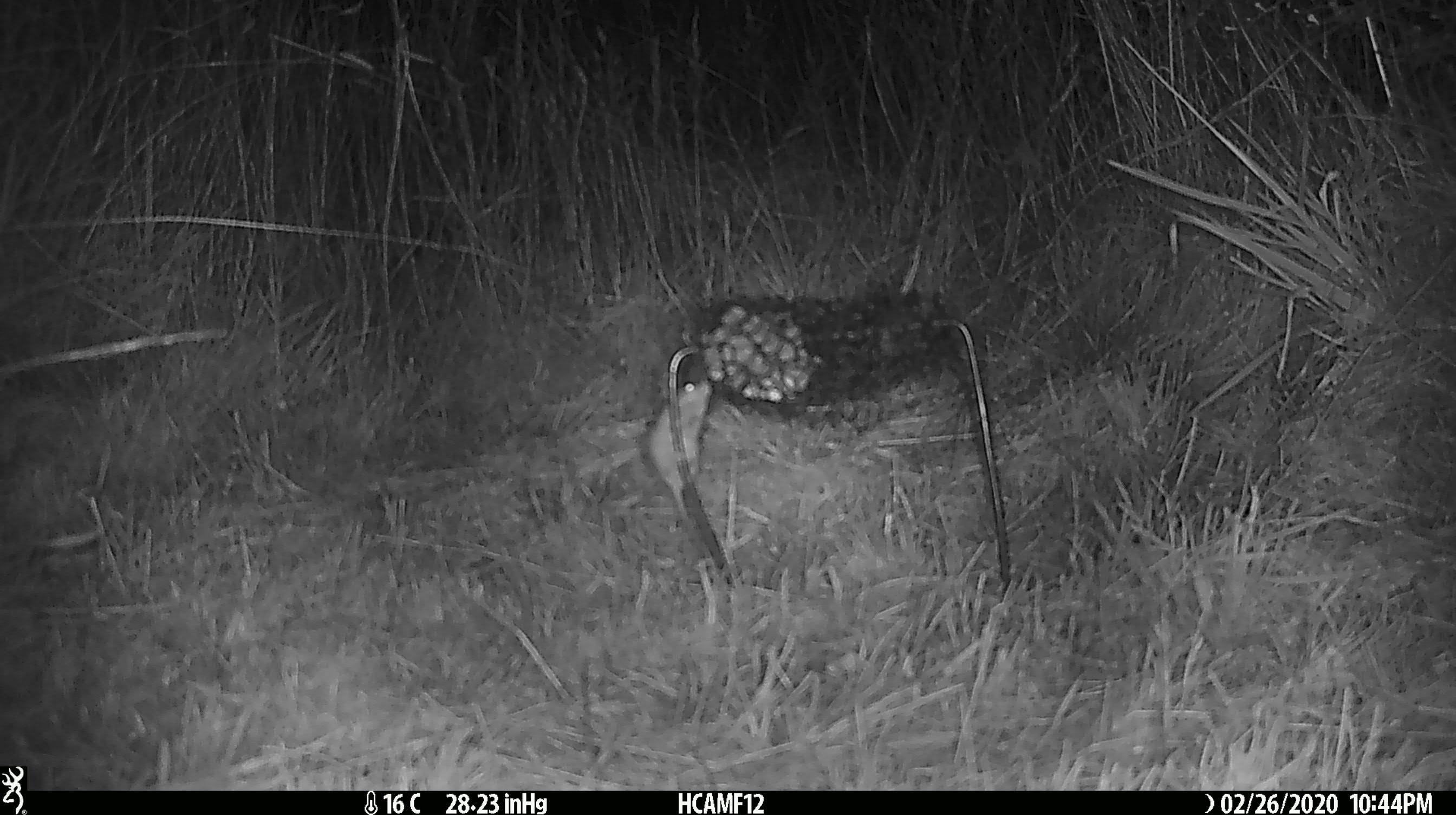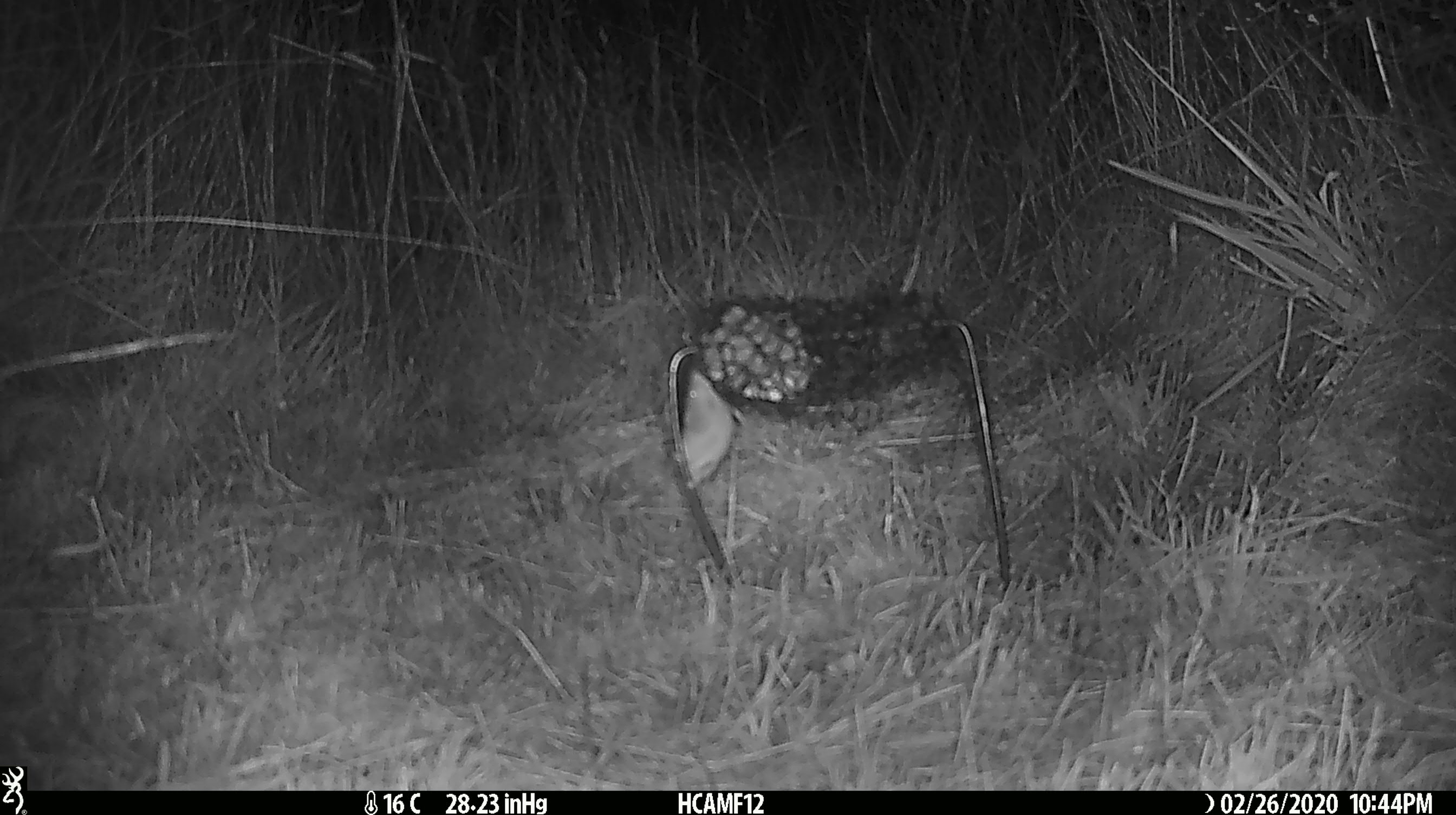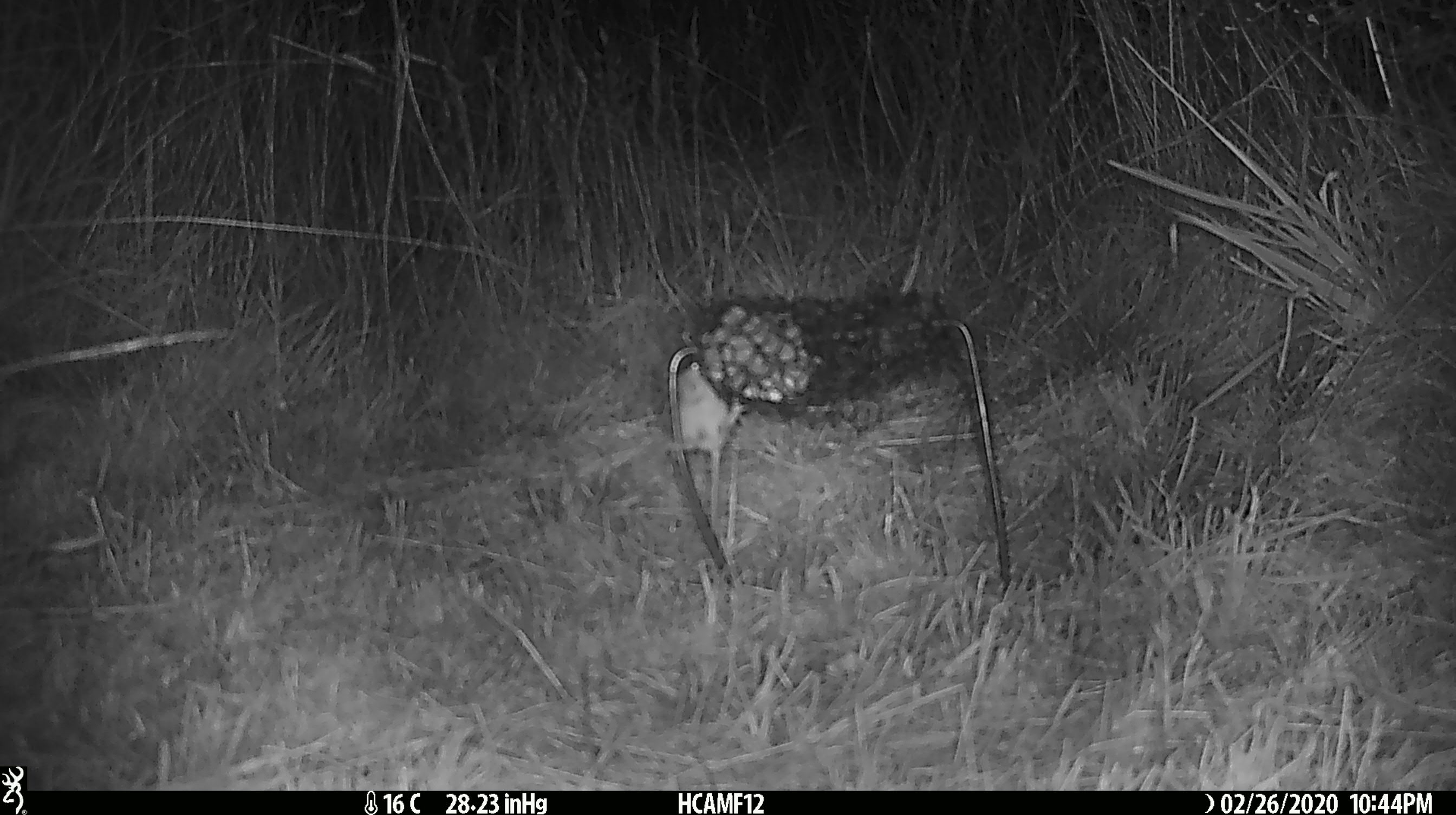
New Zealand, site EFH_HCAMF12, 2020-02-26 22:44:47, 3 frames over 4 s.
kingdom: Animalia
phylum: Chordata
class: Mammalia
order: Rodentia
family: Muridae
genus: Mus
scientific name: Mus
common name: mouse